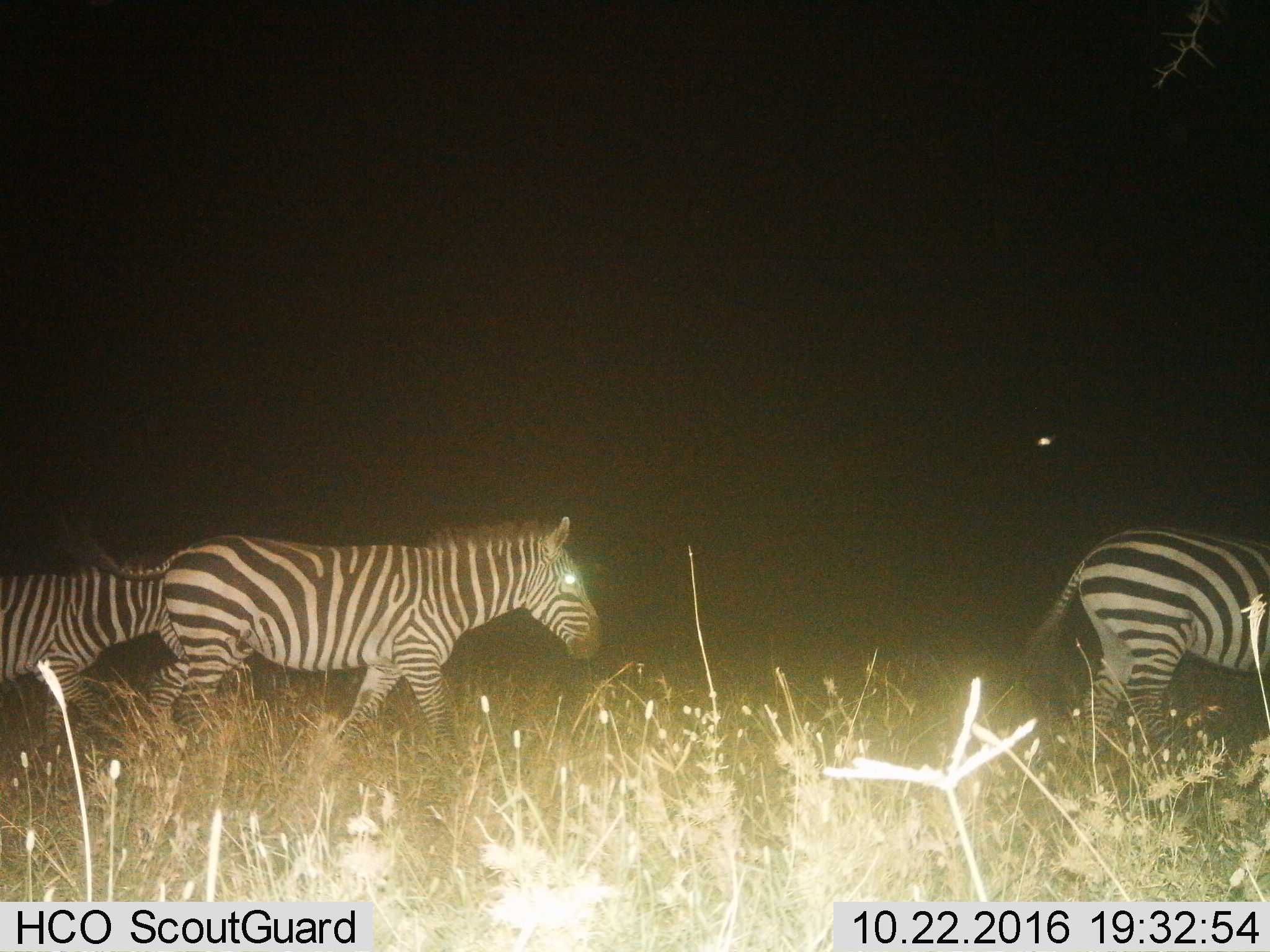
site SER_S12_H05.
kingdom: Animalia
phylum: Chordata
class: Mammalia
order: Perissodactyla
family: Equidae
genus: Equus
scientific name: Equus quagga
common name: plains zebra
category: zebraplains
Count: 3.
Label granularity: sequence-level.